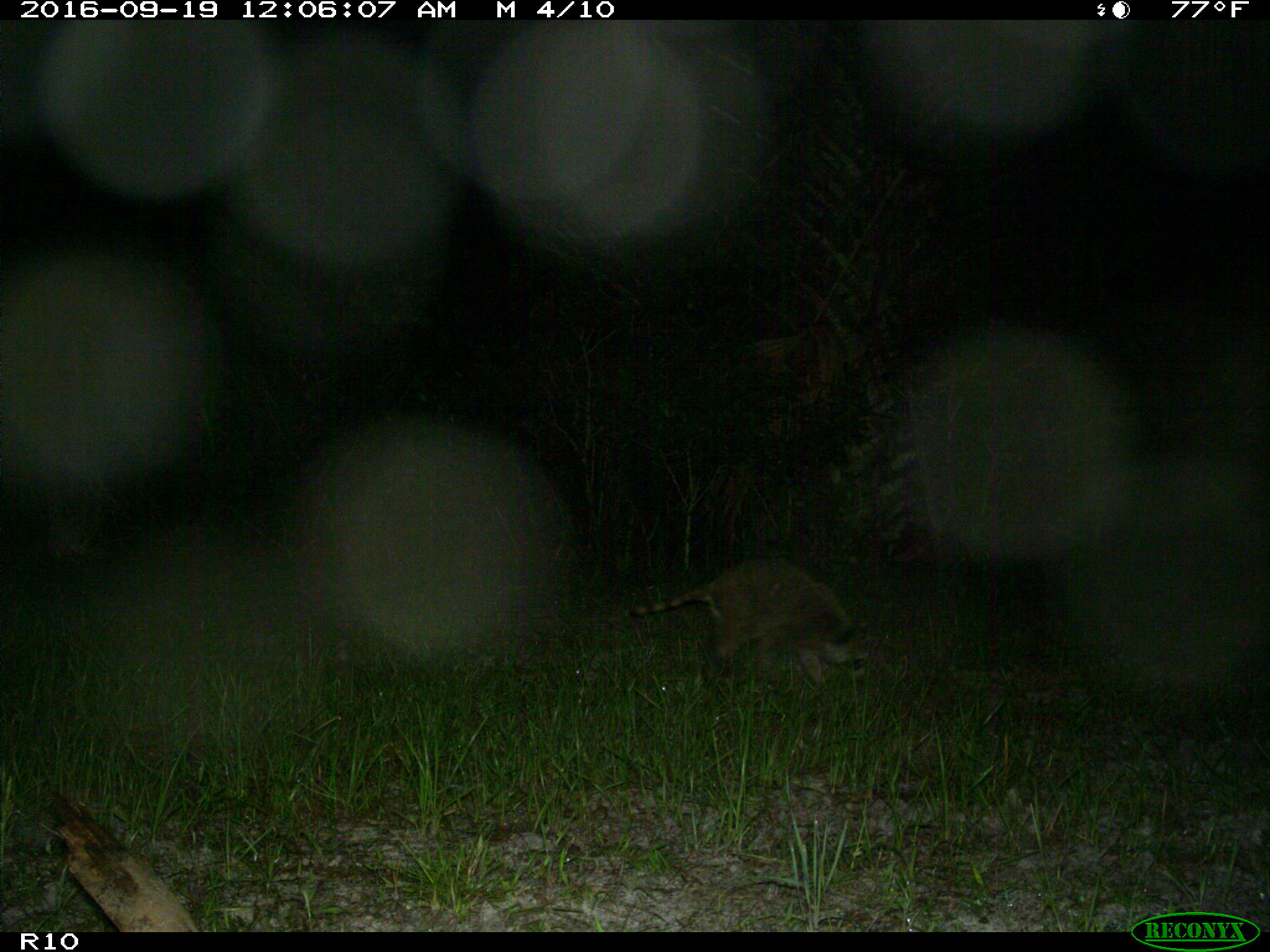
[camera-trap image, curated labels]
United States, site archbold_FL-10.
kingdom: Animalia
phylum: Chordata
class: Mammalia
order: Carnivora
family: Procyonidae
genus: Procyon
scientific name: Procyon lotor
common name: common raccoon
Procyon lotor (common raccoon).